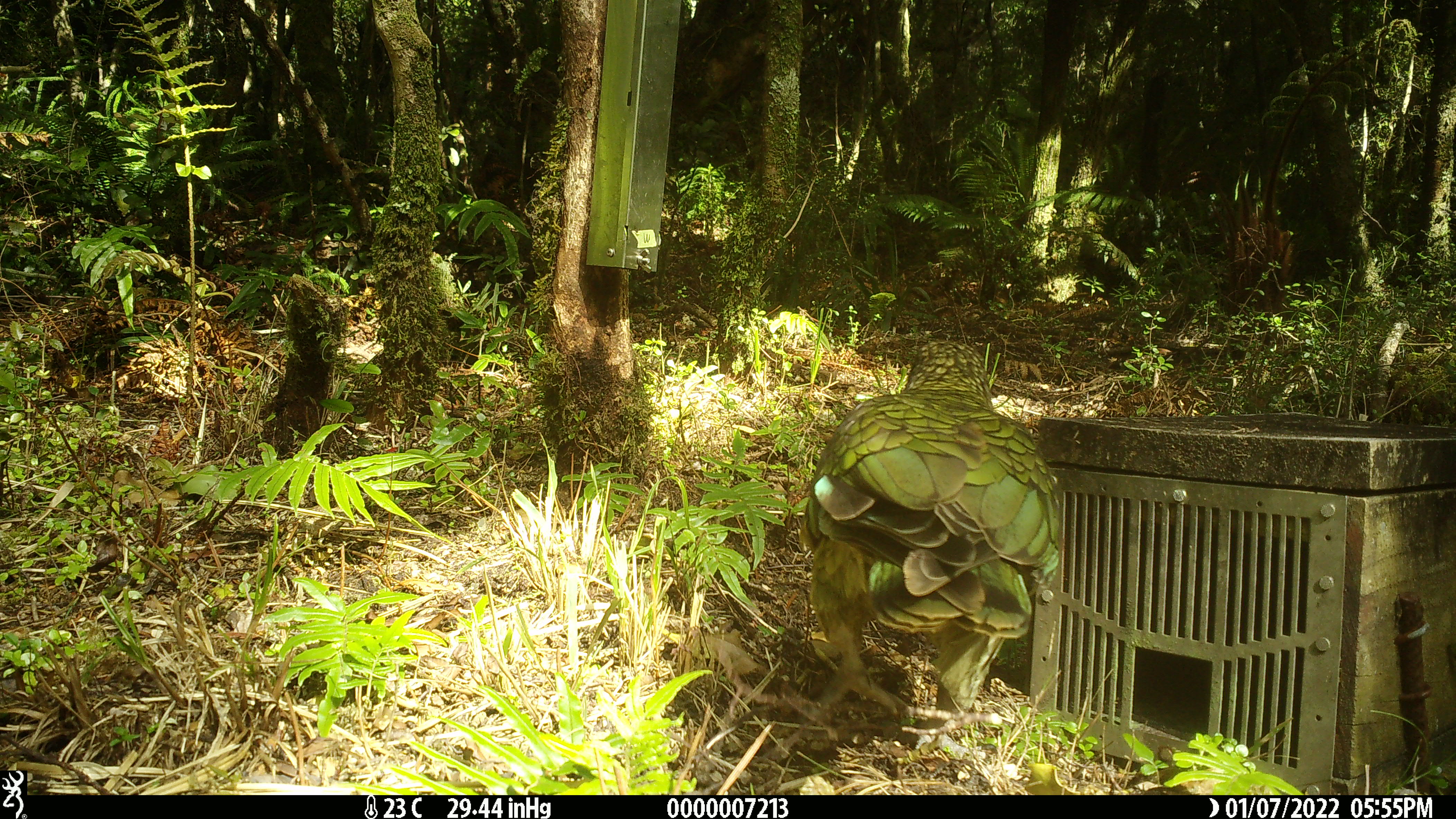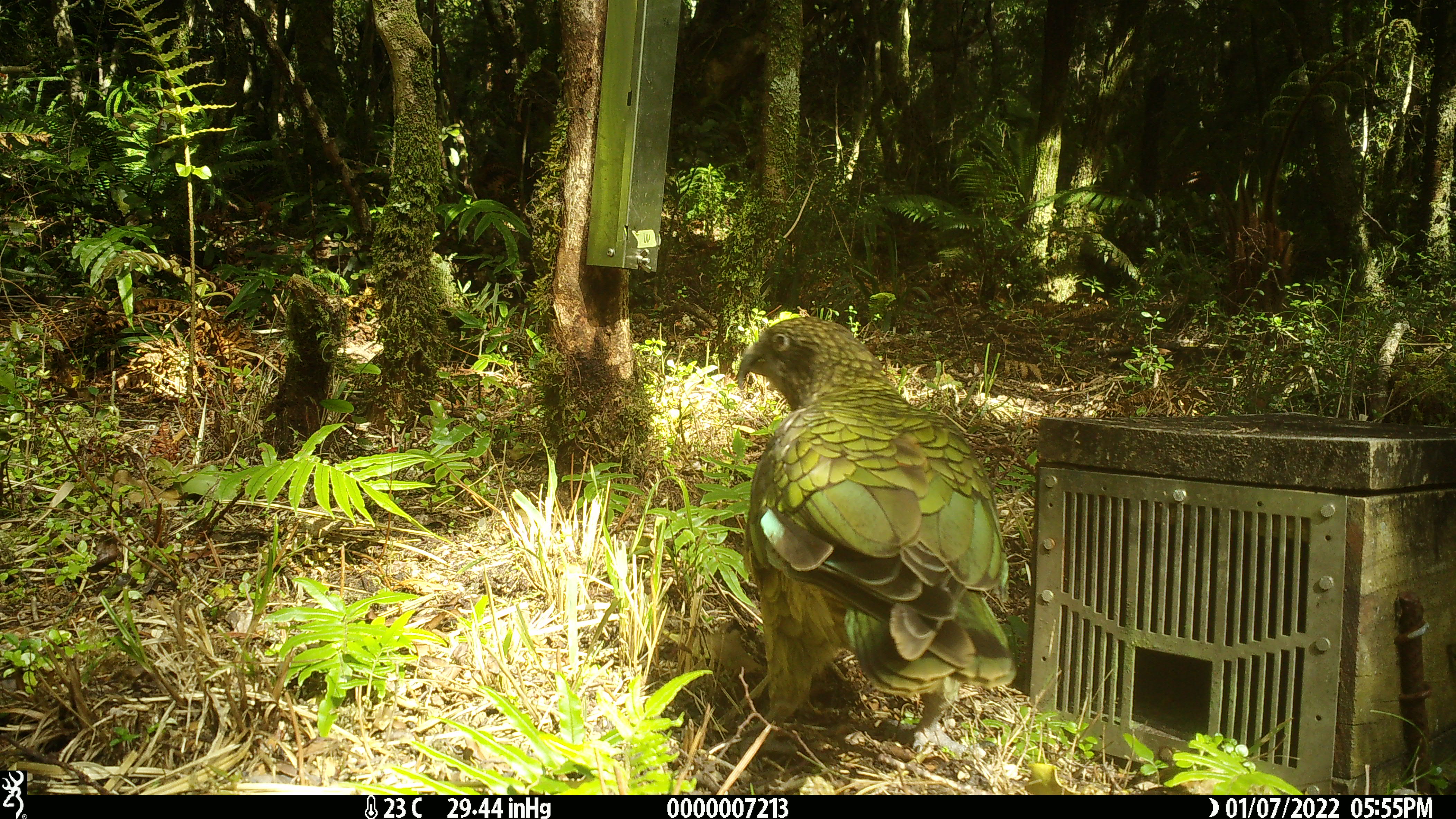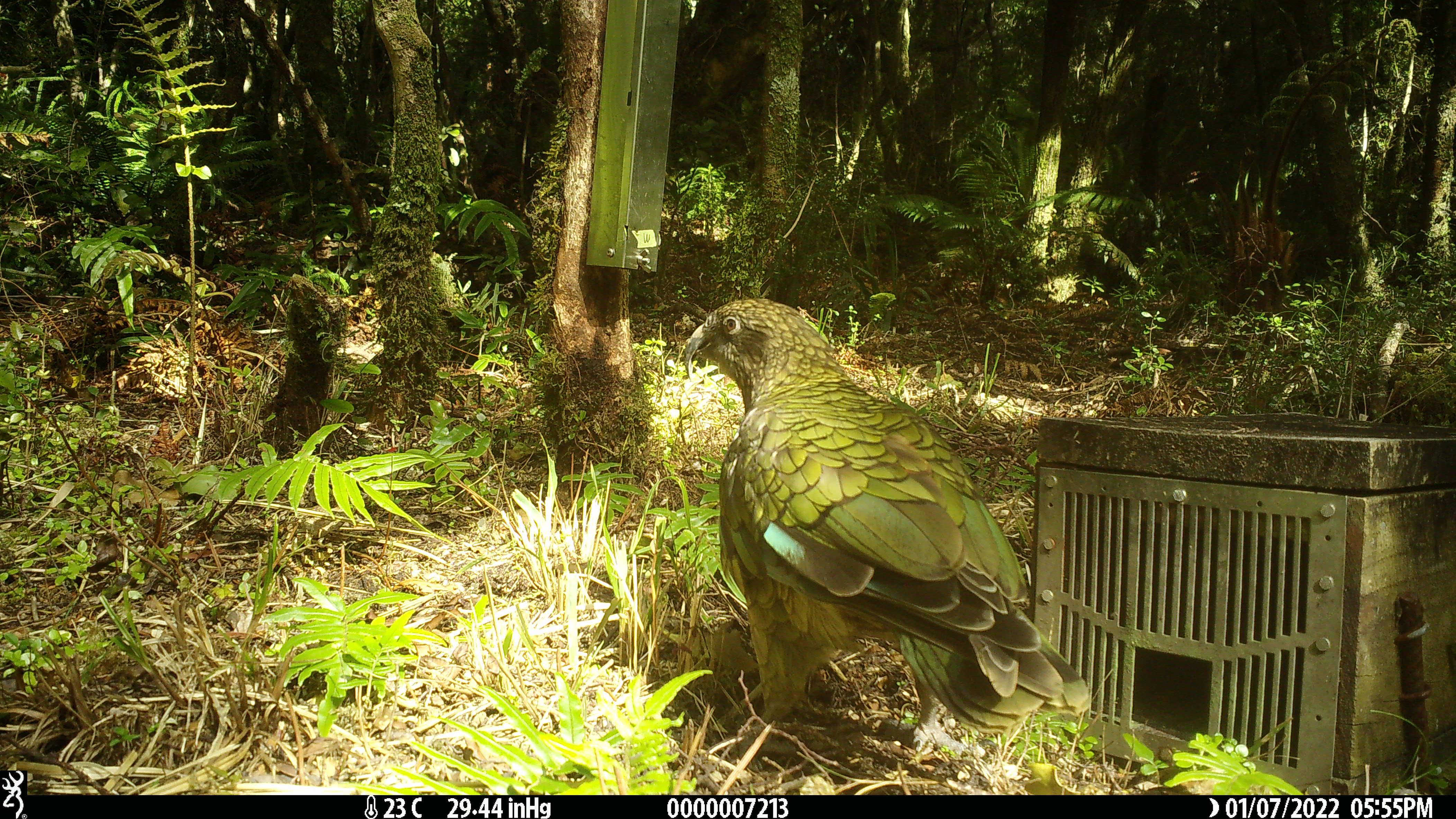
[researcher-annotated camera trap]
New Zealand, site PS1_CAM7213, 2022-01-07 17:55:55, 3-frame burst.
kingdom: Animalia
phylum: Chordata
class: Aves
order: Psittaciformes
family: Strigopidae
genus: Nestor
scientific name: Nestor notabilis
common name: kea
Kea (Nestor notabilis).